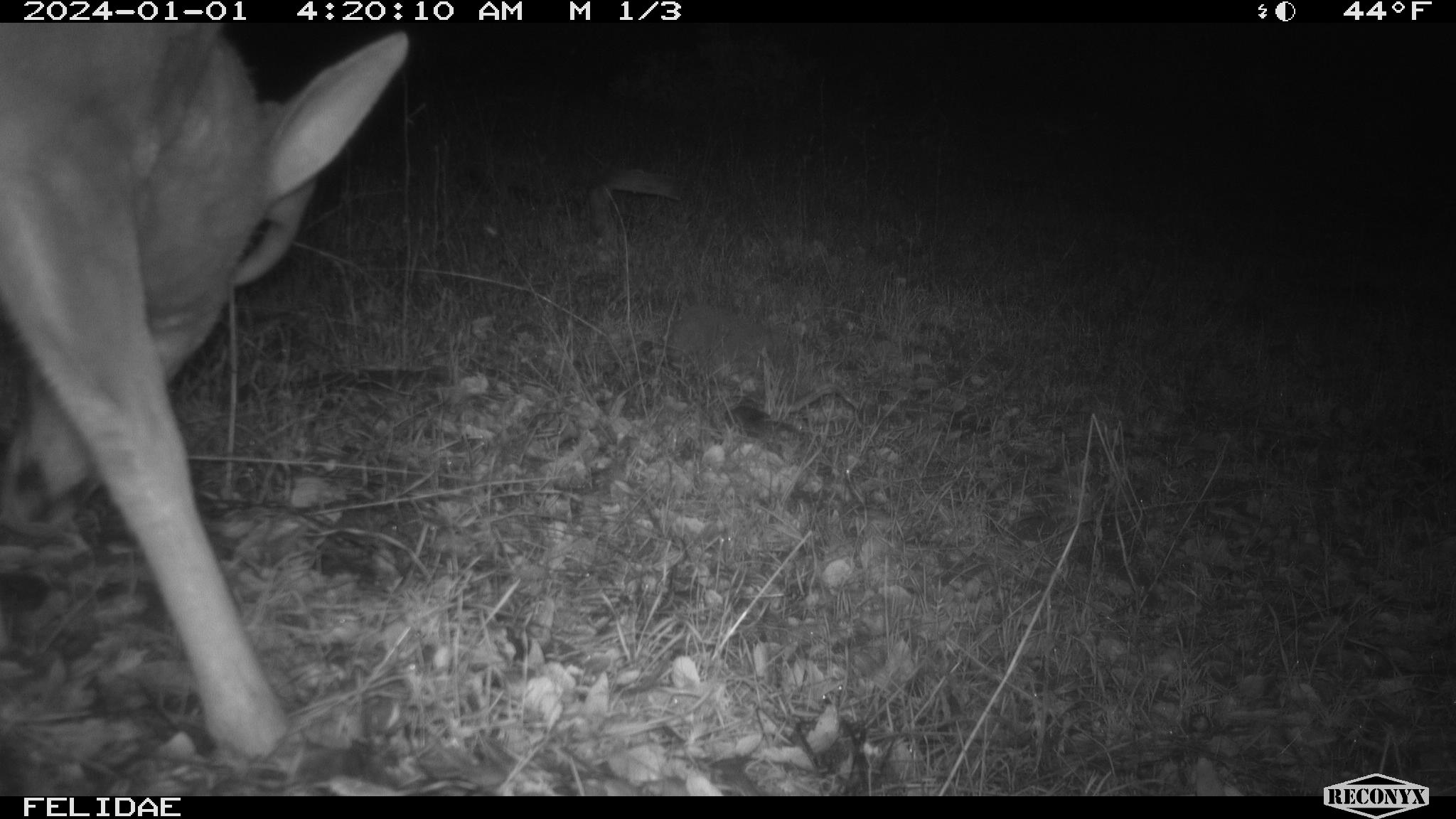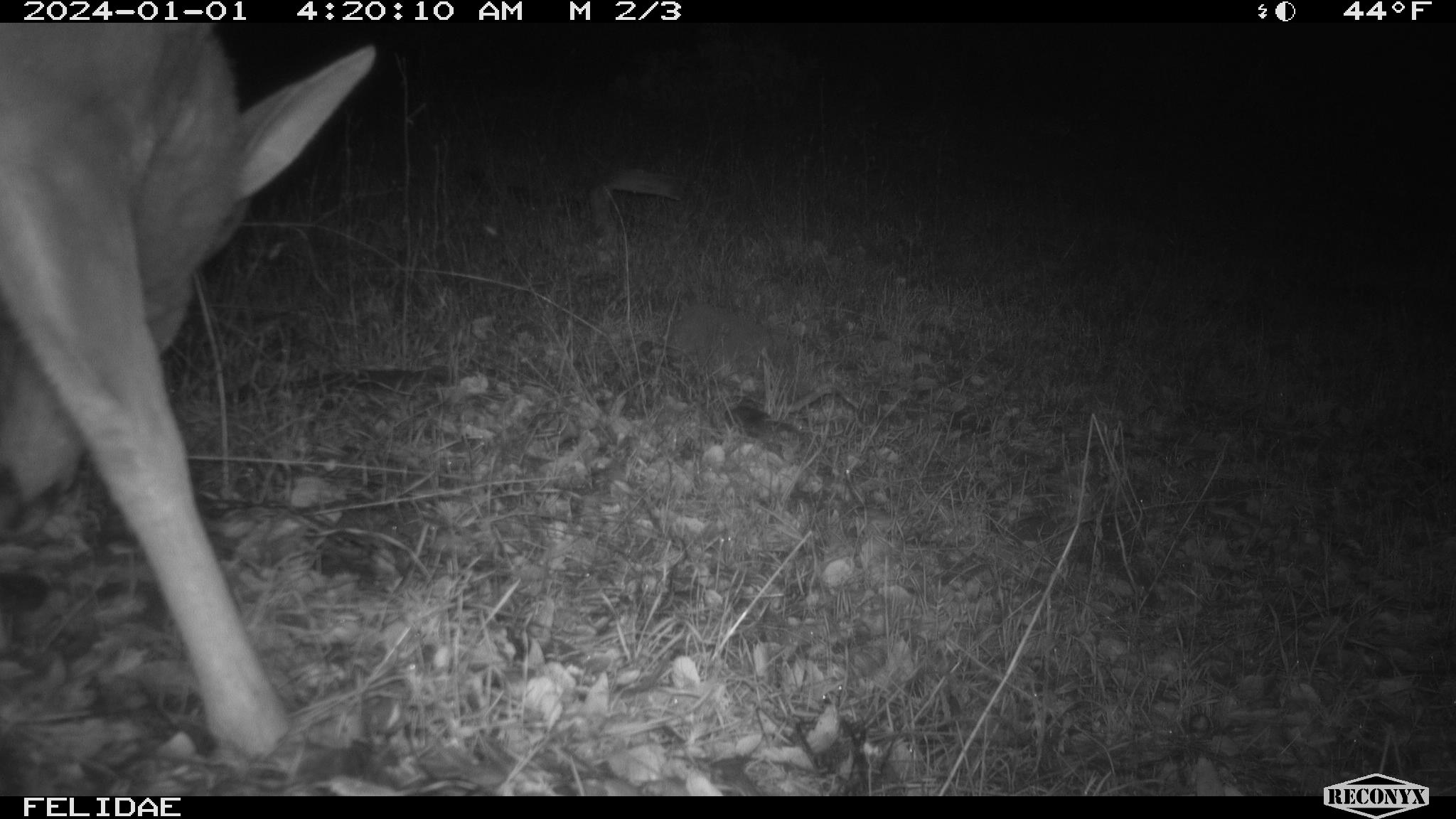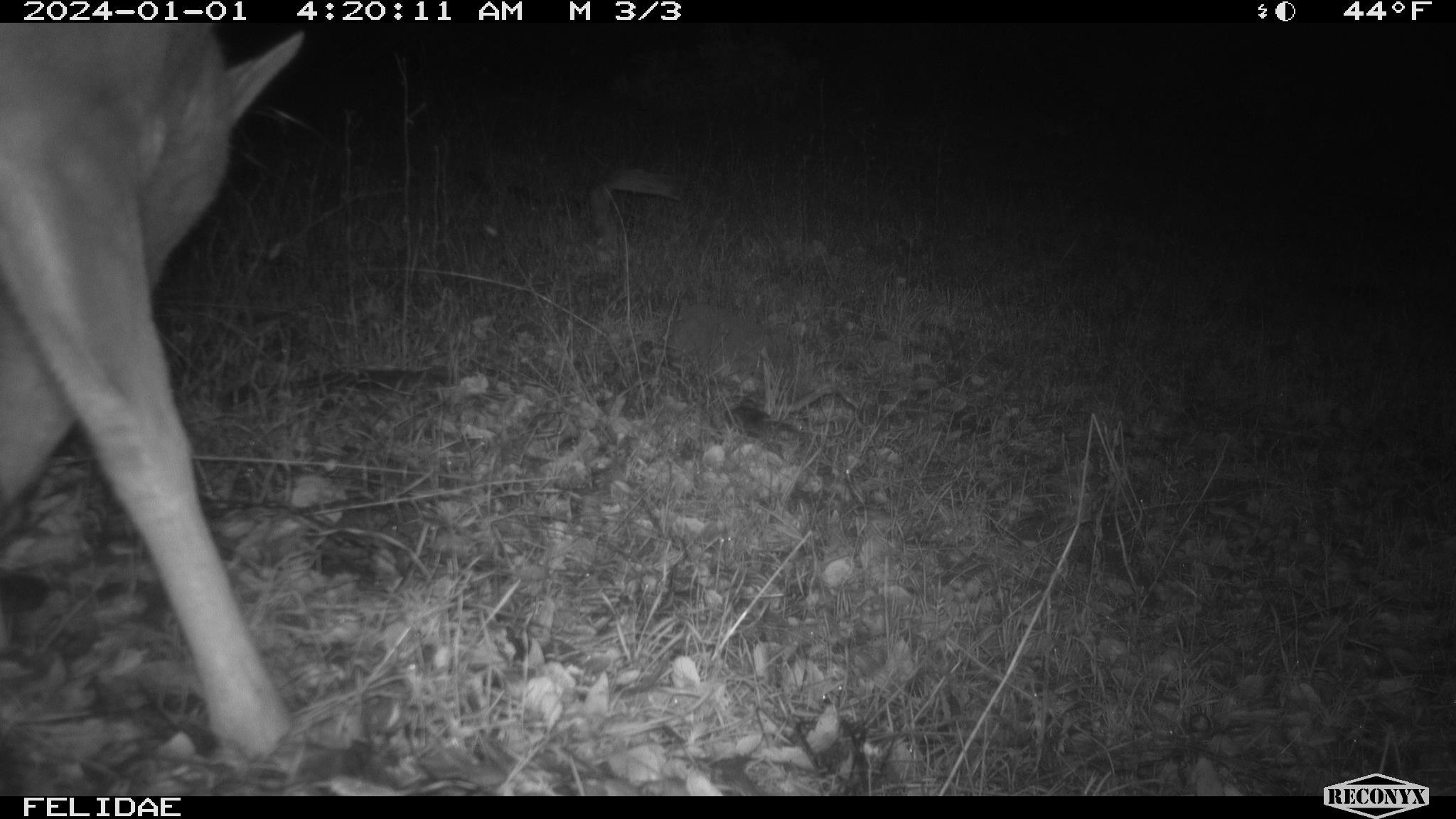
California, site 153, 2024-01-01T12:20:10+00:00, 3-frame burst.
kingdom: Animalia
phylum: Chordata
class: Mammalia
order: Artiodactyla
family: Cervidae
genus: Odocoileus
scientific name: Odocoileus hemionus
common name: mule deer